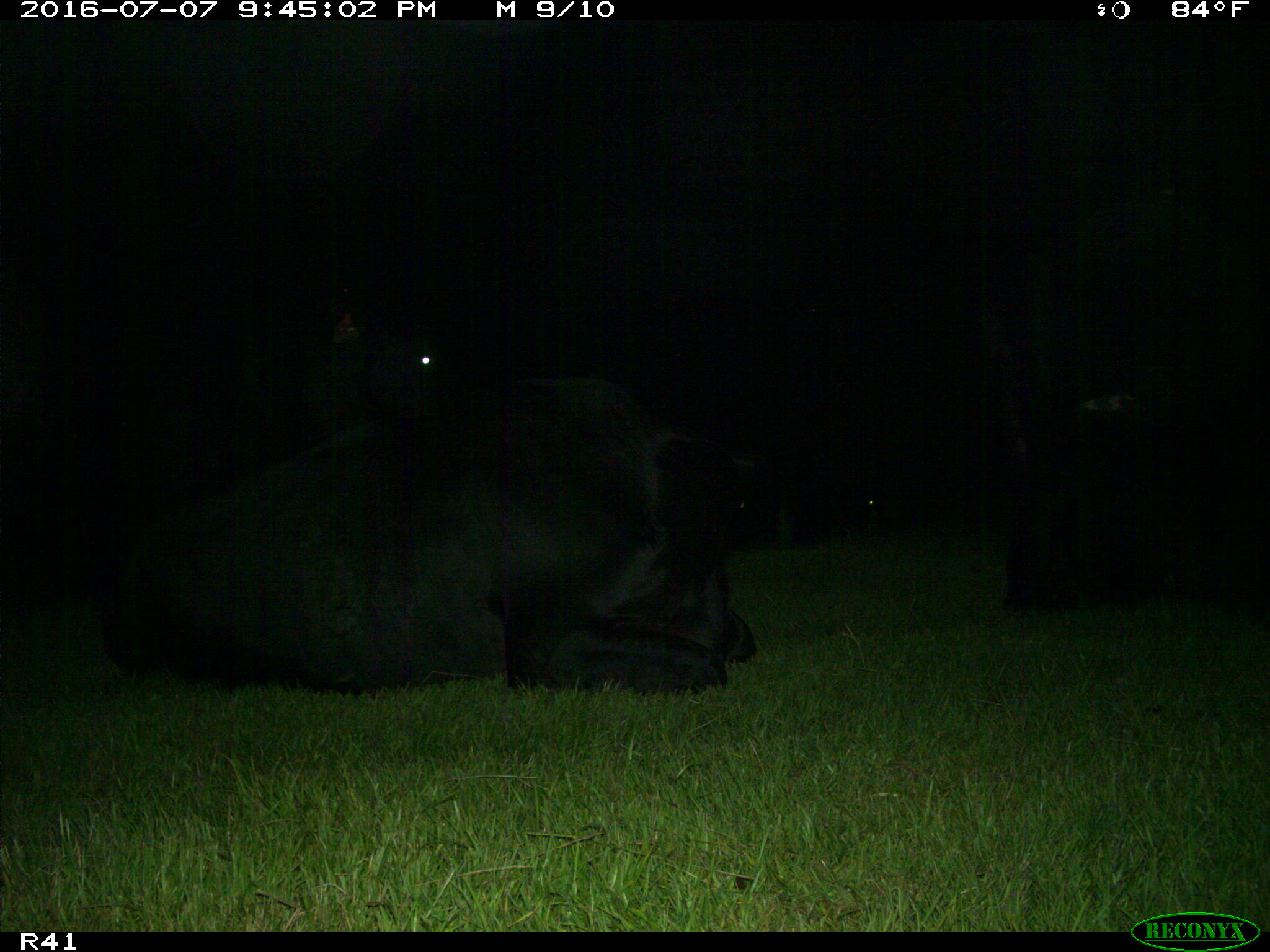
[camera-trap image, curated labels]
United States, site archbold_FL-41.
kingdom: Animalia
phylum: Chordata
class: Mammalia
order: Artiodactyla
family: Bovidae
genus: Bos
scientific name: Bos taurus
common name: domestic cow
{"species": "Bos taurus (domestic cow)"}